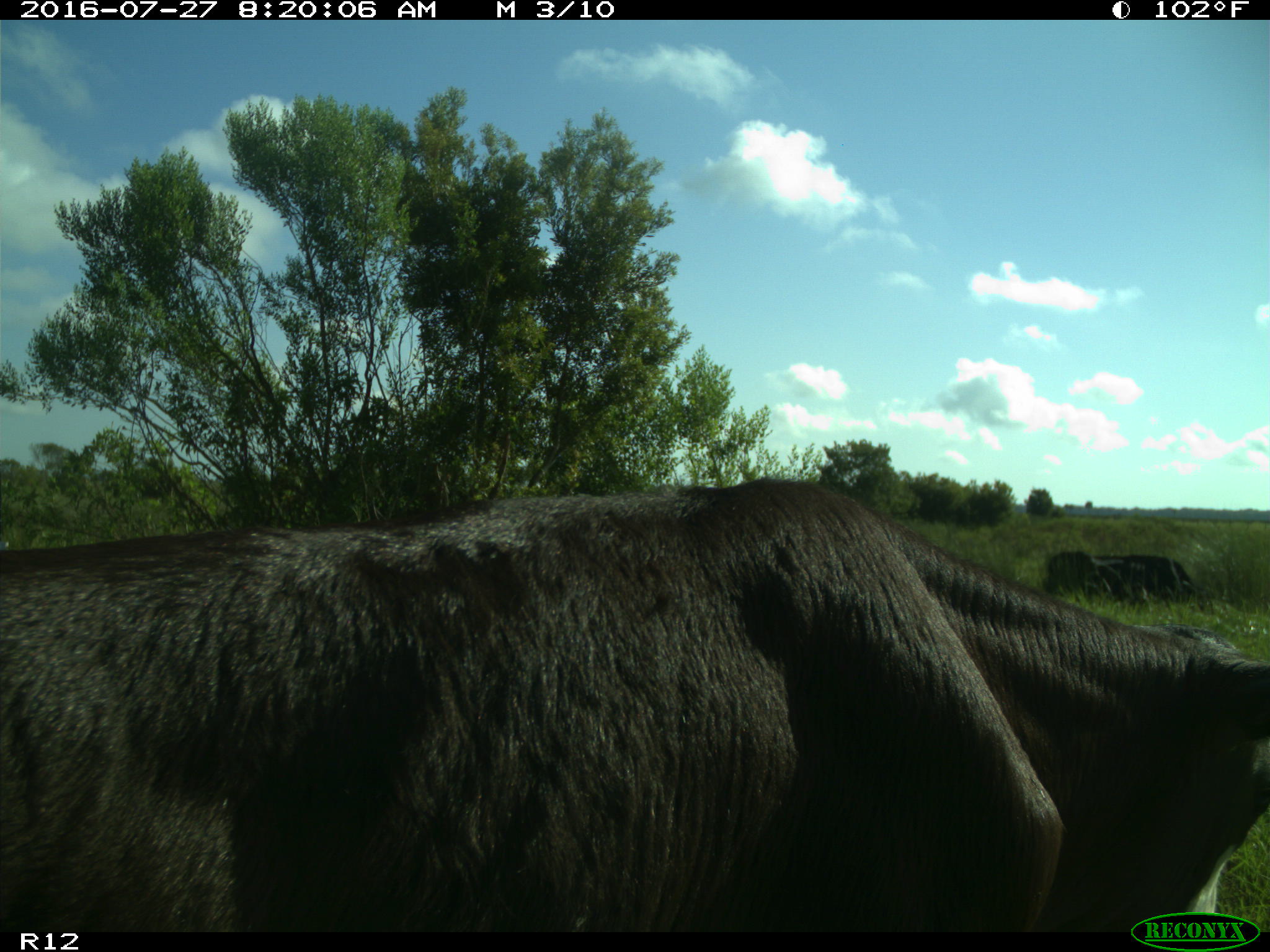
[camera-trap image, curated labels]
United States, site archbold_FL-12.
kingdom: Animalia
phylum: Chordata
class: Mammalia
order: Artiodactyla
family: Bovidae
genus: Bos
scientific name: Bos taurus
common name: domestic cow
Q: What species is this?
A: Bos taurus (domestic cow).